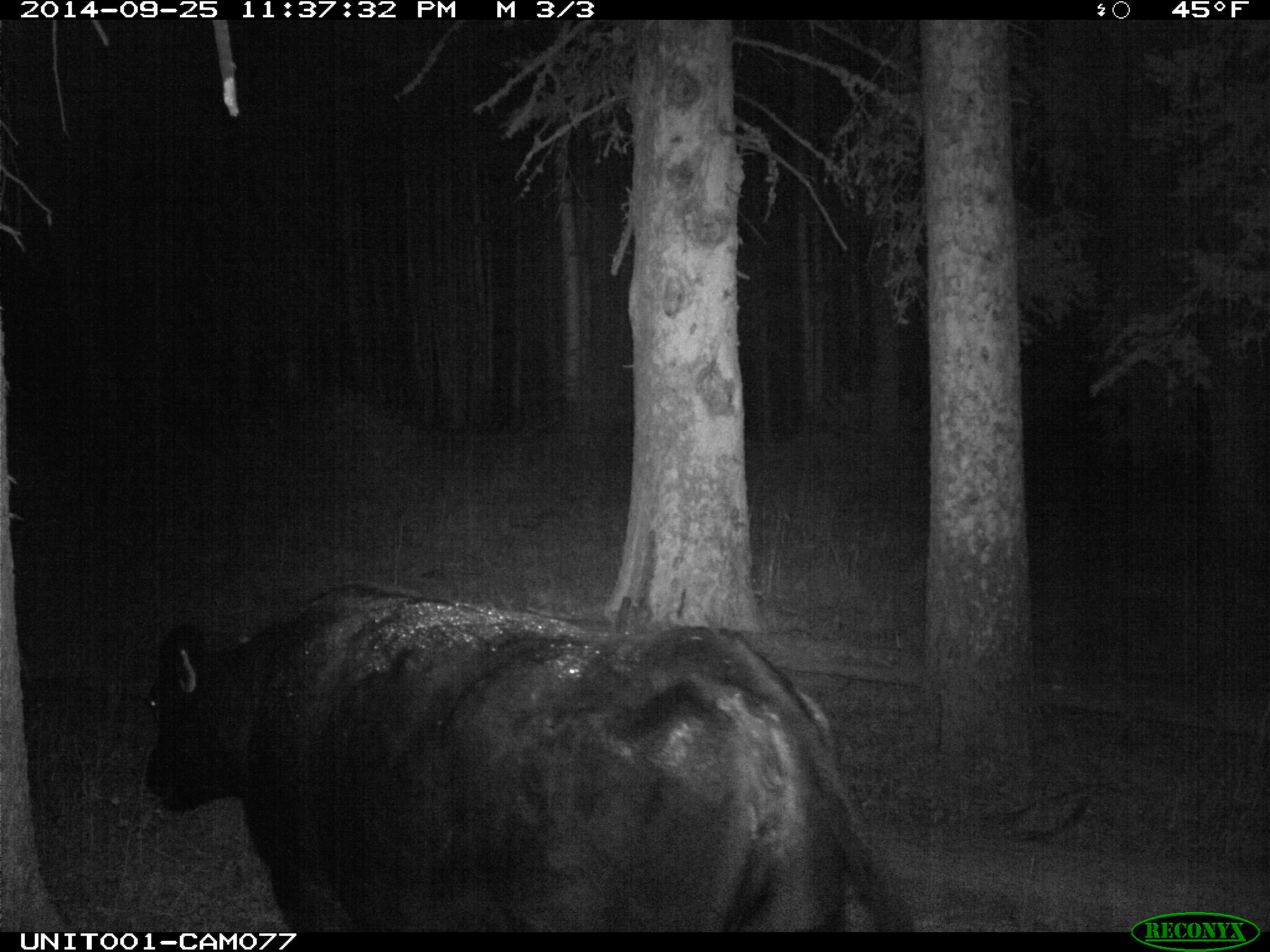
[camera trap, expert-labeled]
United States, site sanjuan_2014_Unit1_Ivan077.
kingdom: Animalia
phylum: Chordata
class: Mammalia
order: Artiodactyla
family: Bovidae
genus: Bos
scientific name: Bos taurus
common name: domestic cow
Bos taurus (domestic cow).